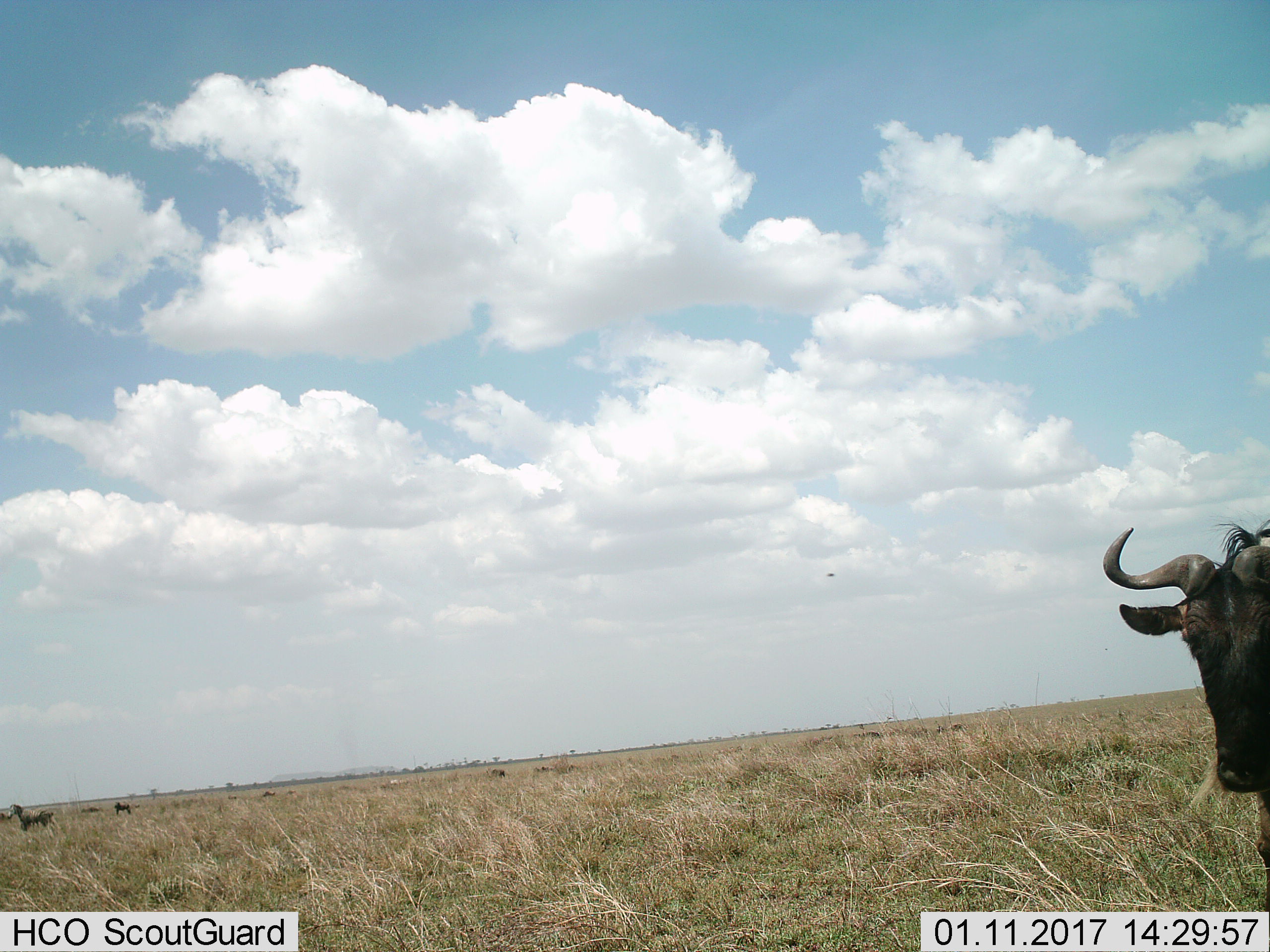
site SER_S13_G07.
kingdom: Animalia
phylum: Chordata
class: Mammalia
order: Artiodactyla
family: Bovidae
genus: Connochaetes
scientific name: Connochaetes taurinus taurinus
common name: blue wildebeest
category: wildebeestblue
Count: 1.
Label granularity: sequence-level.